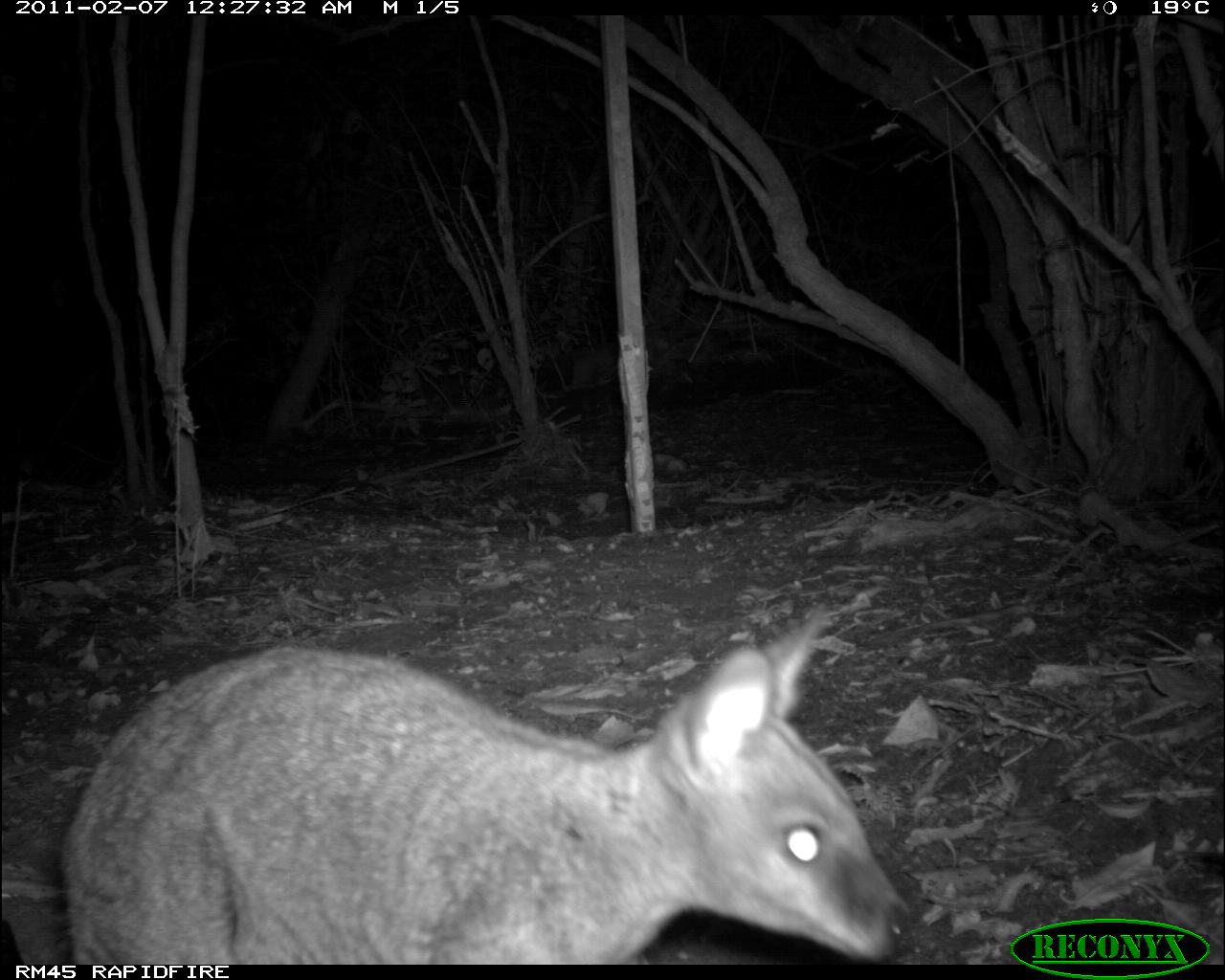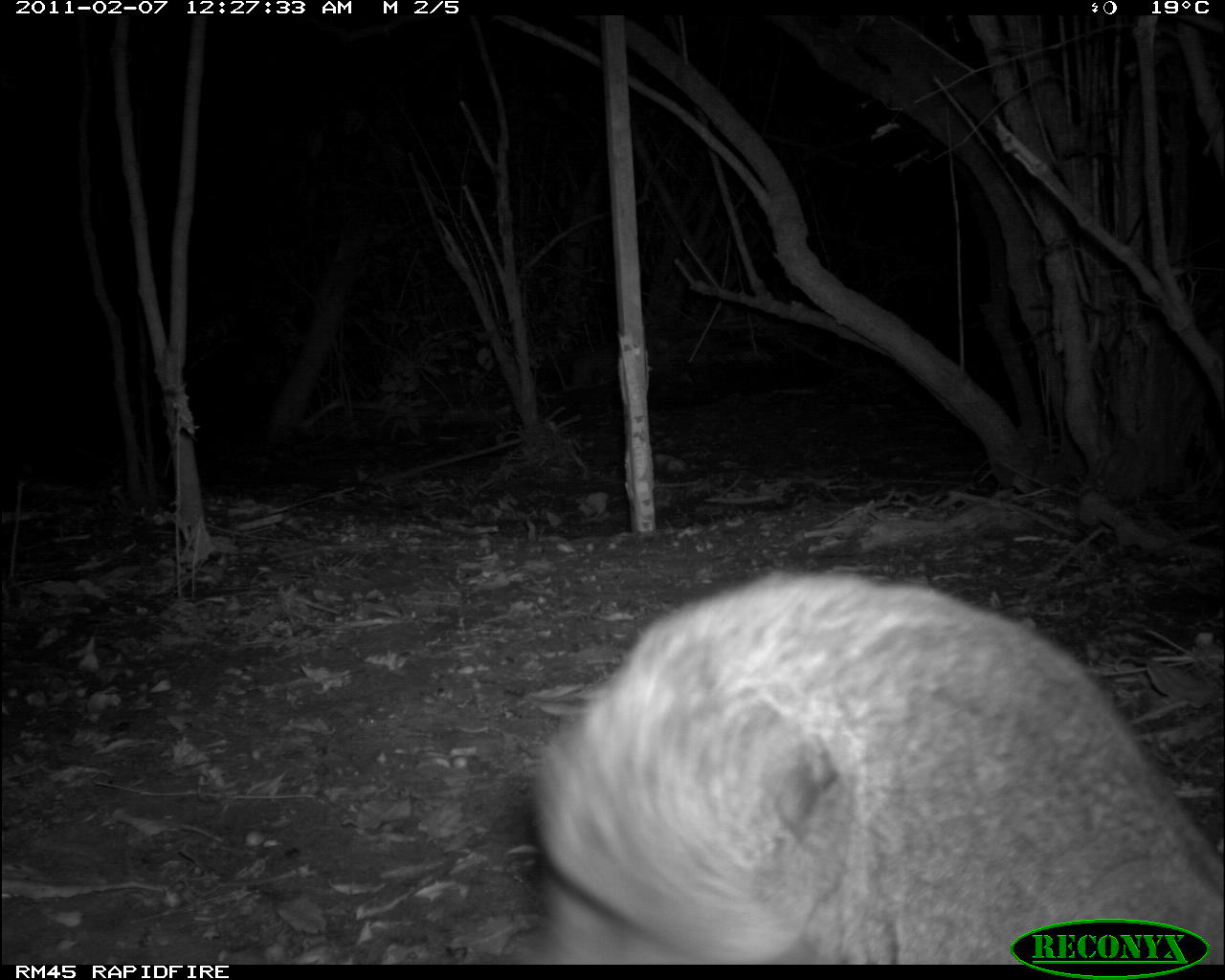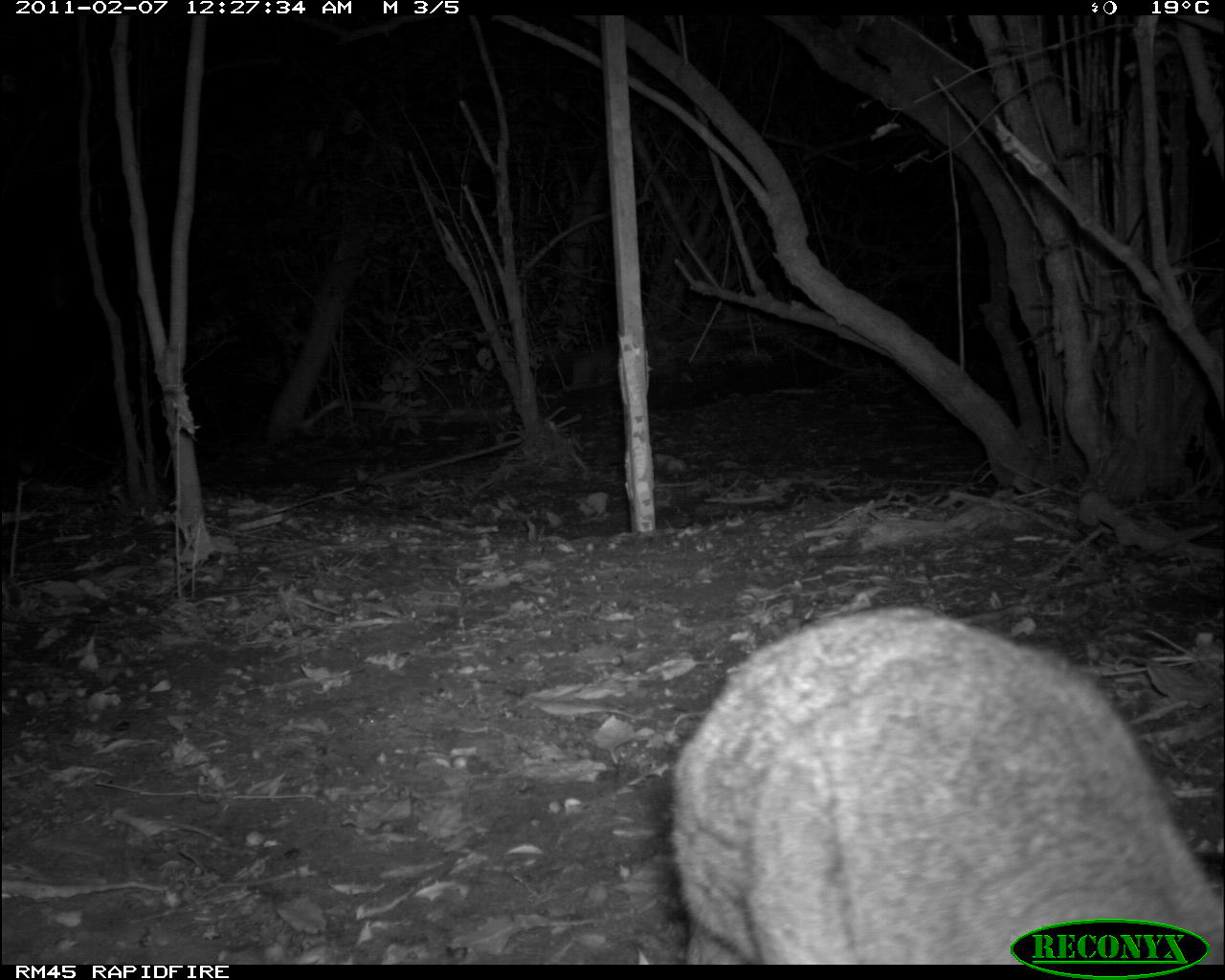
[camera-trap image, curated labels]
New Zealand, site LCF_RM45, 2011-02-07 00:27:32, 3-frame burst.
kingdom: Animalia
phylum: Chordata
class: Mammalia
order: Diprotodontia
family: Macropodidae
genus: Notamacropus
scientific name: Notamacropus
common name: wallaby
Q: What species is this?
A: Wallaby (Notamacropus).